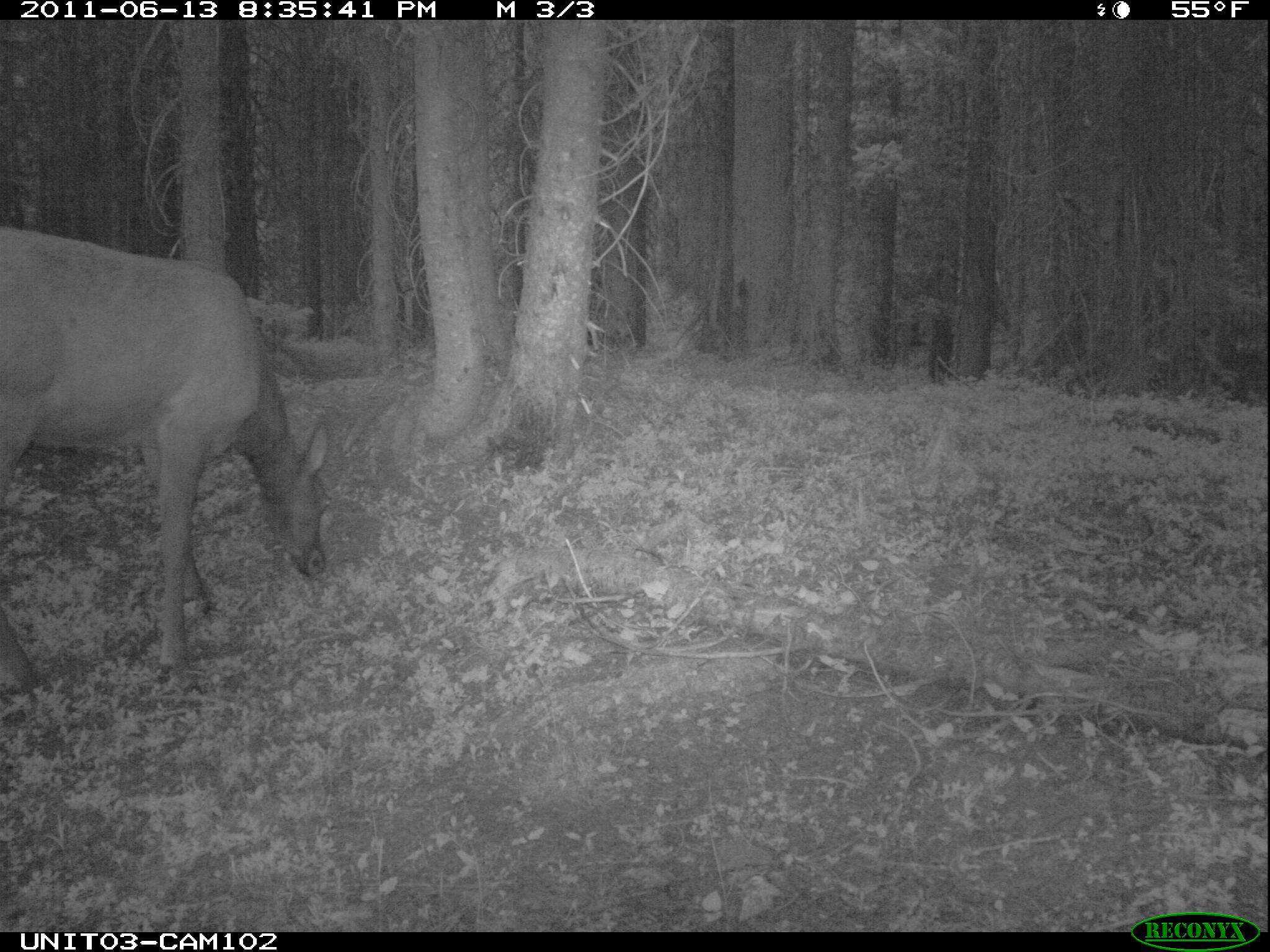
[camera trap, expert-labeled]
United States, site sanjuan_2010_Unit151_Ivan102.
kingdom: Animalia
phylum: Chordata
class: Mammalia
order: Artiodactyla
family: Cervidae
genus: Cervus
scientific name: Cervus elaphus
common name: red deer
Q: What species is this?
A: Cervus elaphus (red deer).